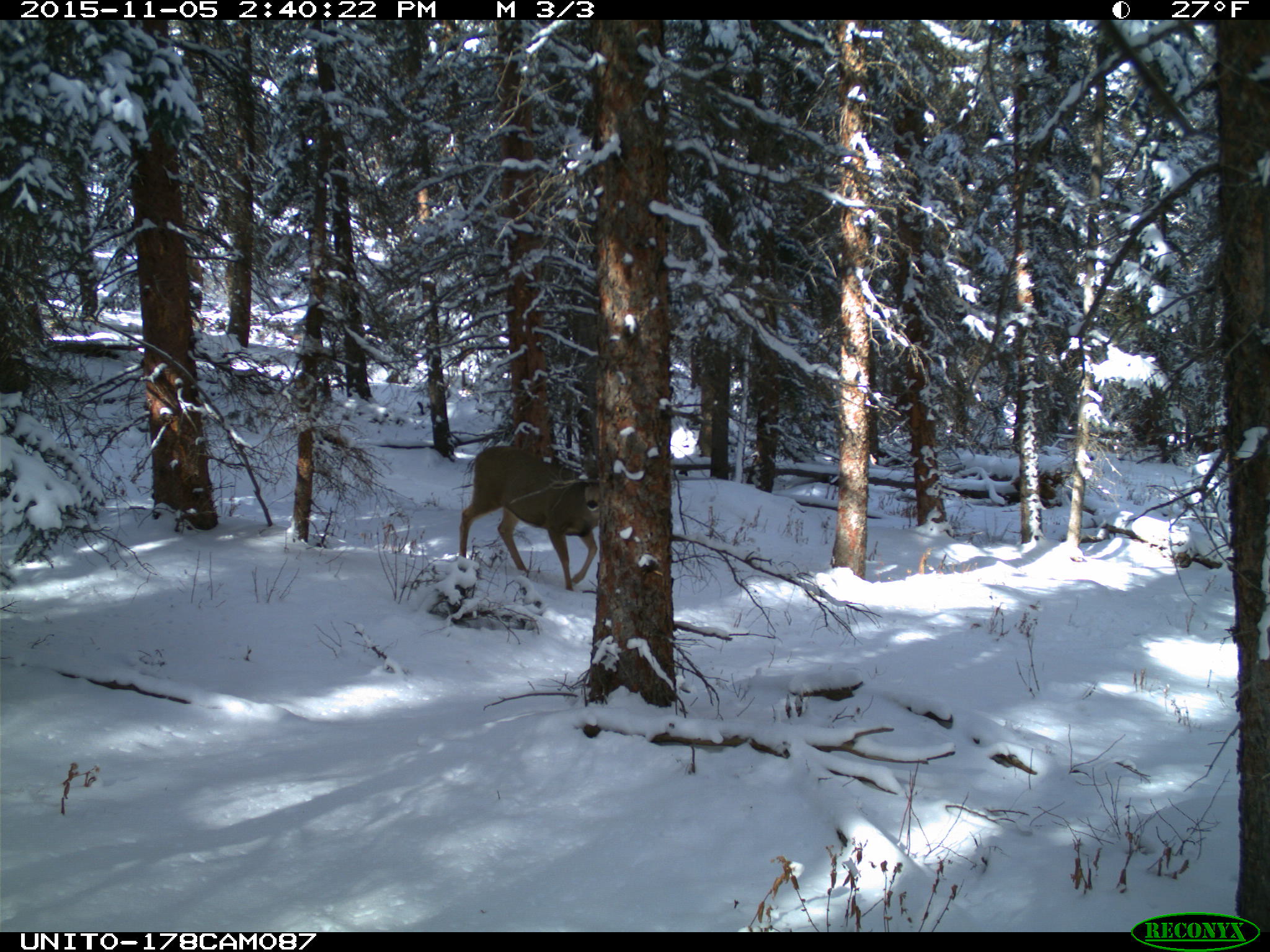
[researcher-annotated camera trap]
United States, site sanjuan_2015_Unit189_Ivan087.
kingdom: Animalia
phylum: Chordata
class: Mammalia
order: Artiodactyla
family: Cervidae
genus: Odocoileus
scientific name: Odocoileus hemionus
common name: mule deer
Odocoileus hemionus (mule deer).